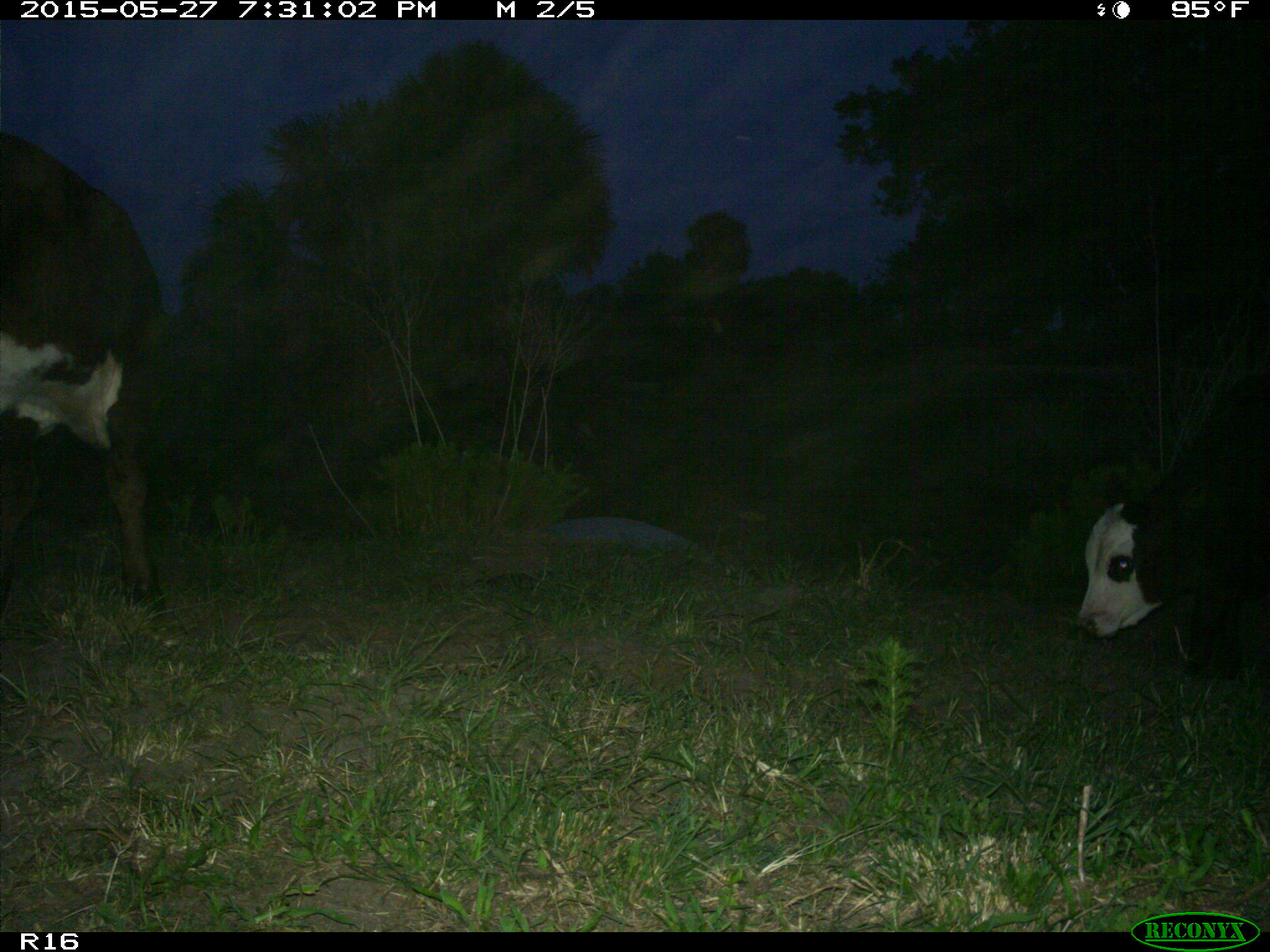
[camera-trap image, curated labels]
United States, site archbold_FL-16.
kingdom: Animalia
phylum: Chordata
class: Mammalia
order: Artiodactyla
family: Bovidae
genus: Bos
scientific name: Bos taurus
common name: domestic cow